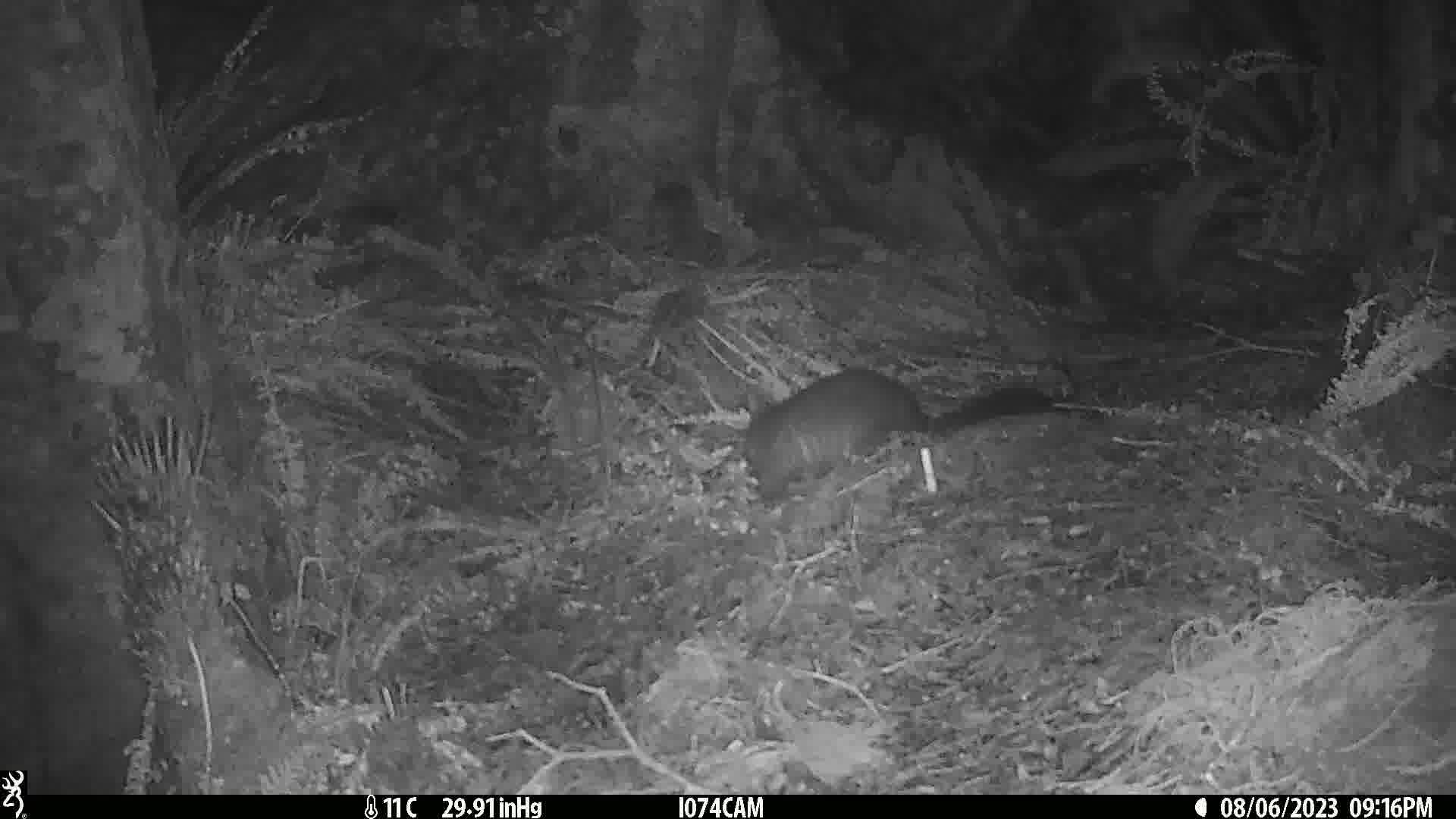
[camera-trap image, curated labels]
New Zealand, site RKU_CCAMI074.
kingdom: Animalia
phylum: Chordata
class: Mammalia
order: Diprotodontia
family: Phalangeridae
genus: Trichosurus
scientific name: Trichosurus vulpecula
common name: common brushtail possum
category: possum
Possum (common brushtail possum) (Trichosurus vulpecula).